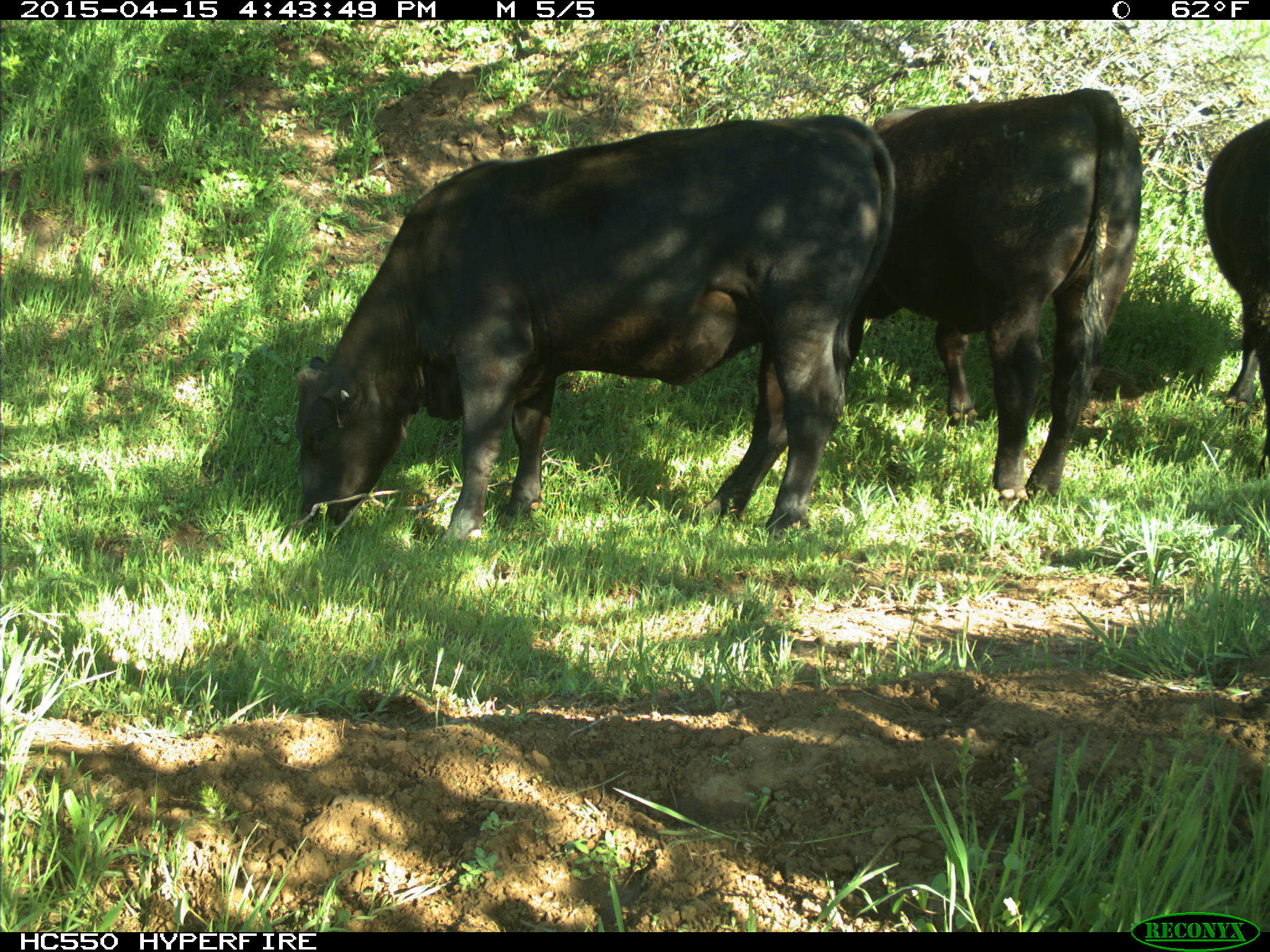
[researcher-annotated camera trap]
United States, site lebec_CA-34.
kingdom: Animalia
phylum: Chordata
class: Mammalia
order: Artiodactyla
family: Bovidae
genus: Bos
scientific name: Bos taurus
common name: domestic cow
Bos taurus (domestic cow).